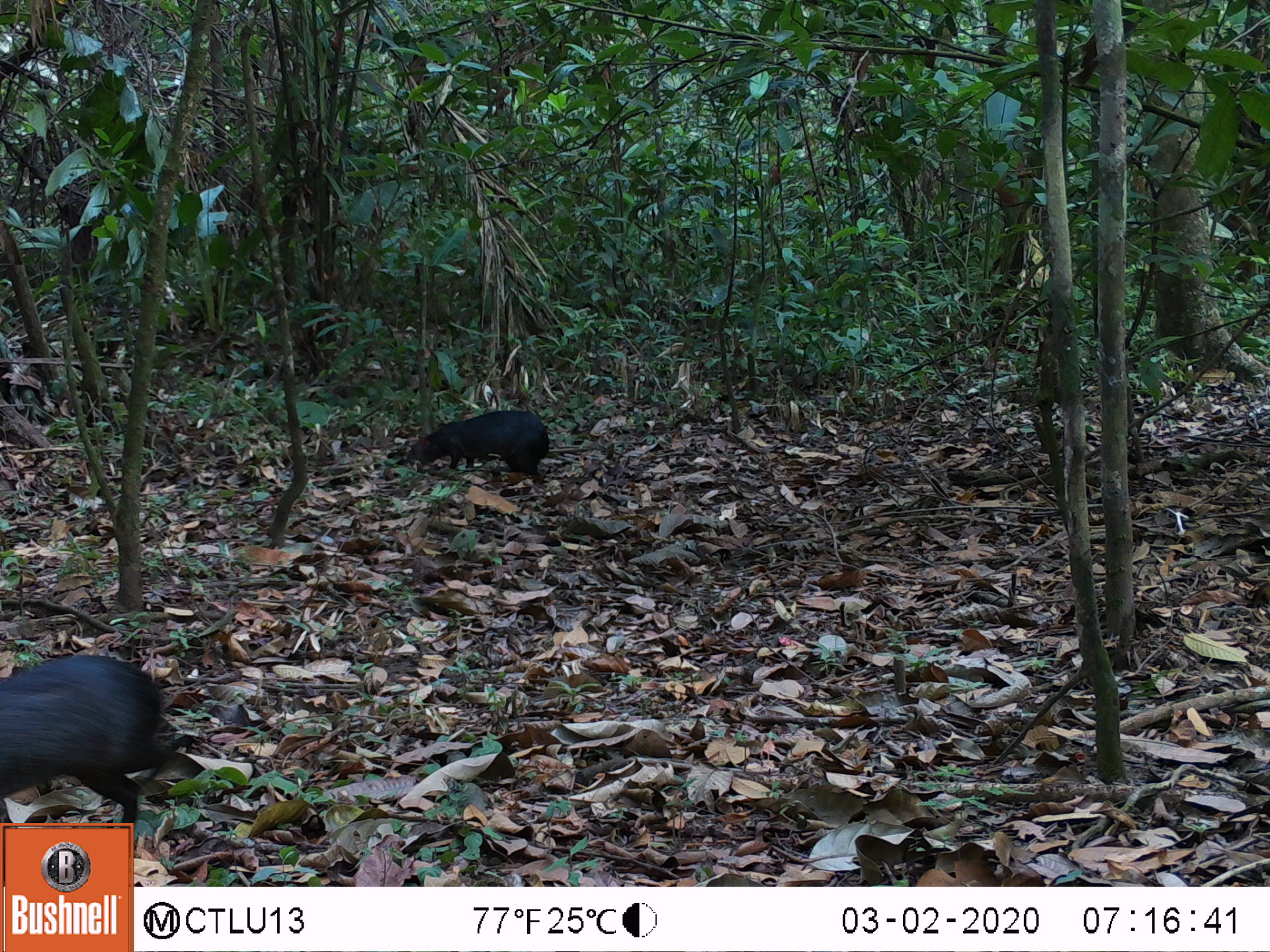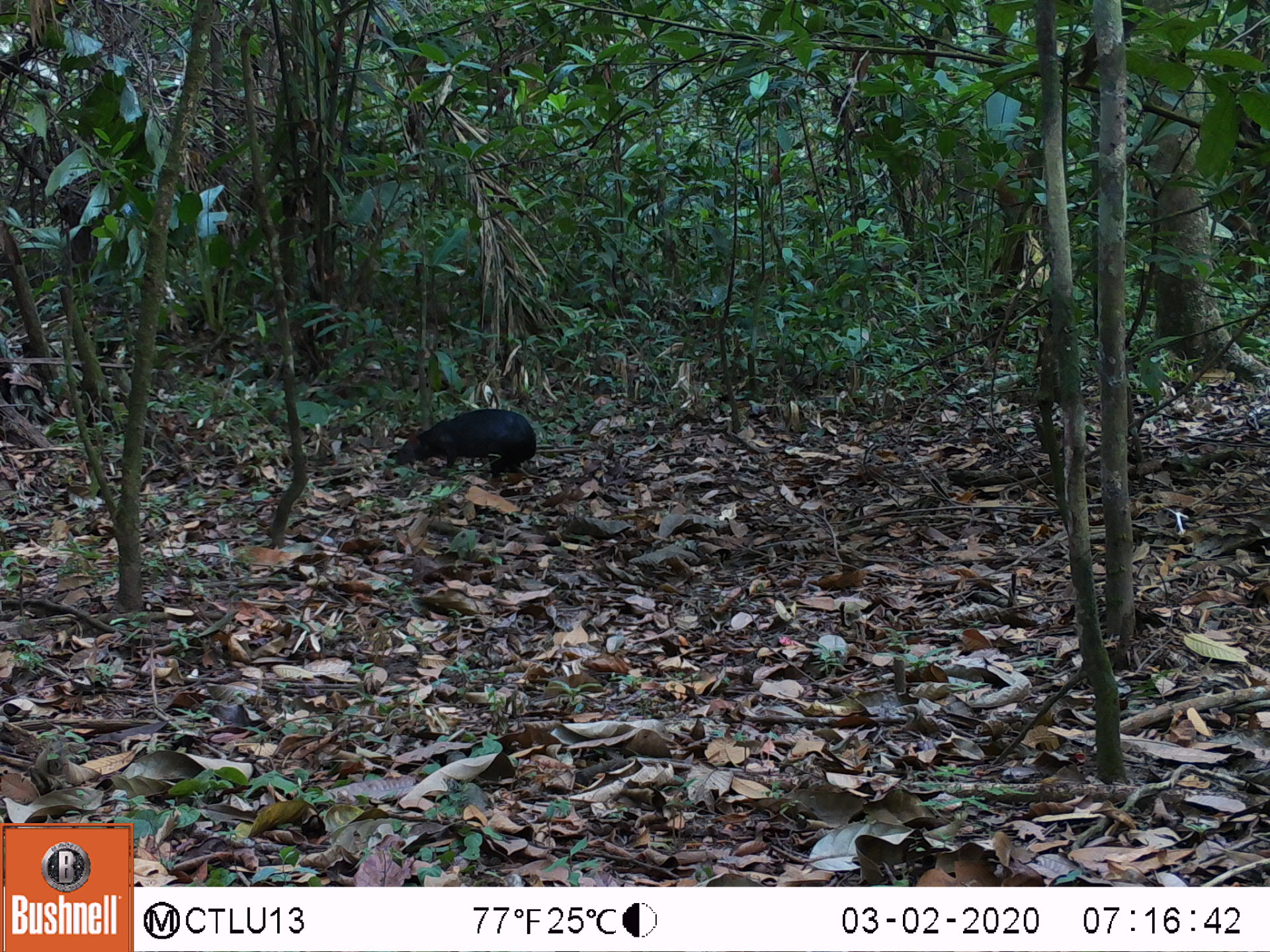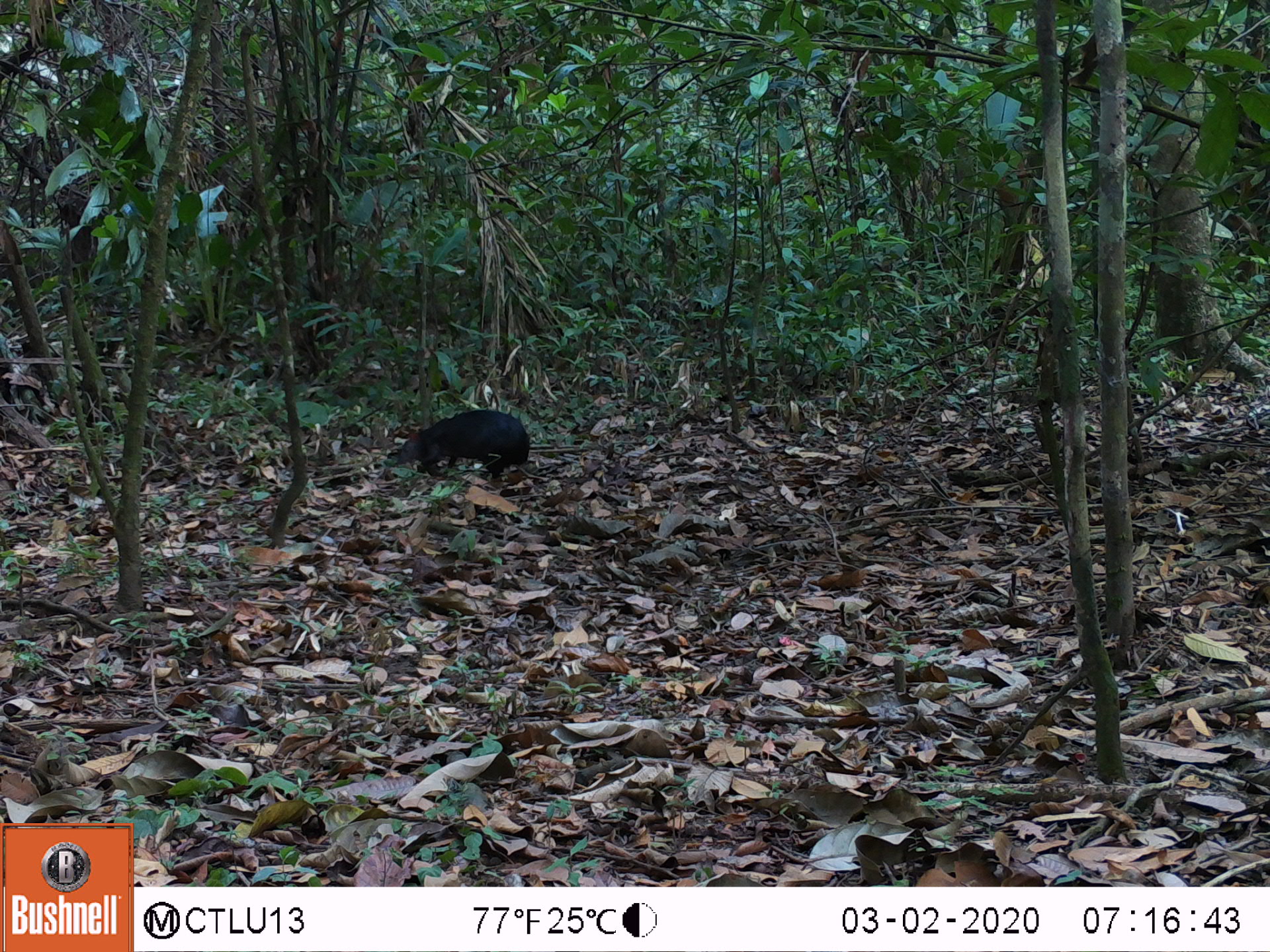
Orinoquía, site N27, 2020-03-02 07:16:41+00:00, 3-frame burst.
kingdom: Animalia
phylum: Chordata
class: Mammalia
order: Rodentia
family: Dasyproctidae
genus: Dasyprocta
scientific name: Dasyprocta fuliginosa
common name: black agouti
Black agouti (Dasyprocta fuliginosa).